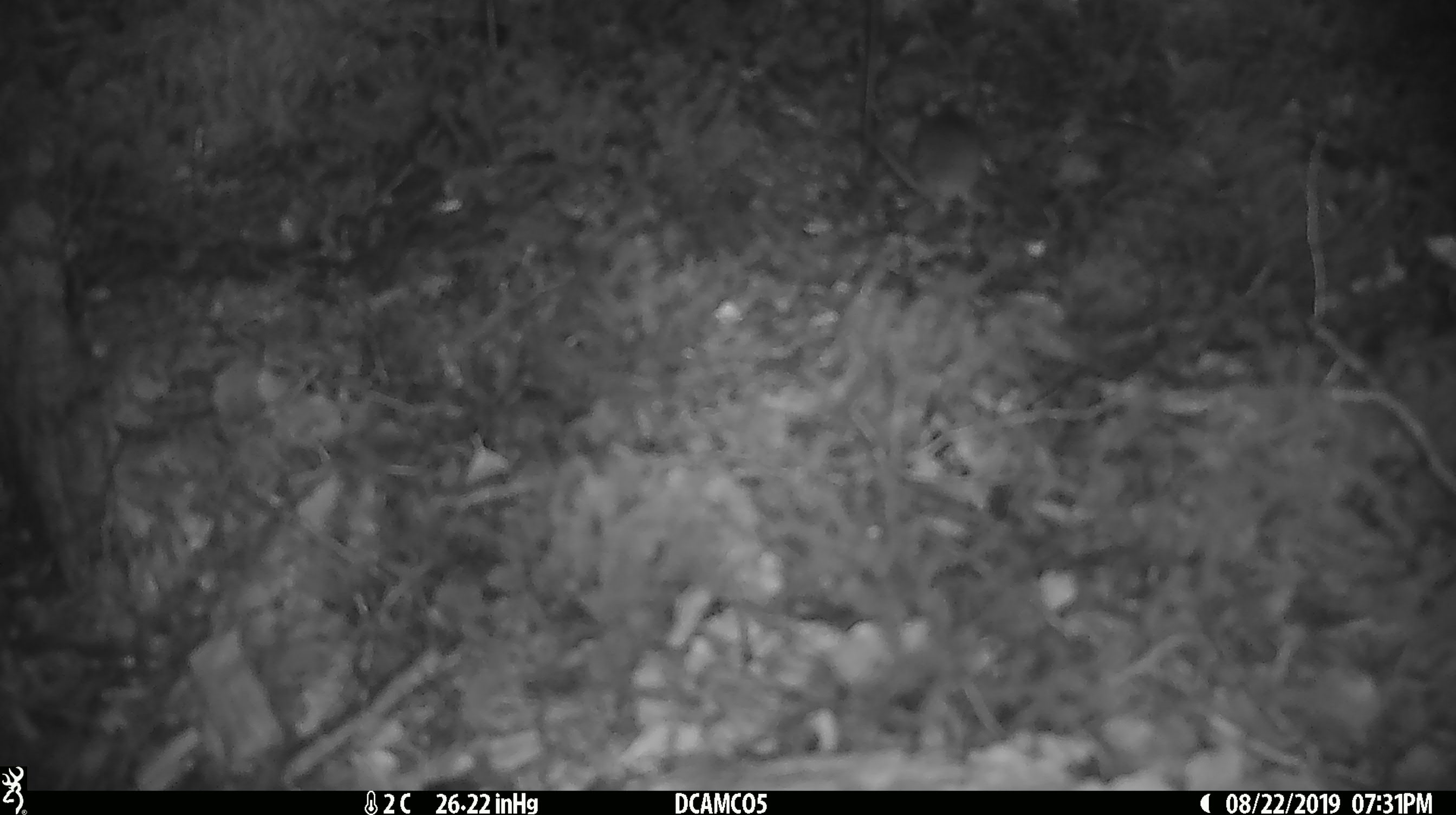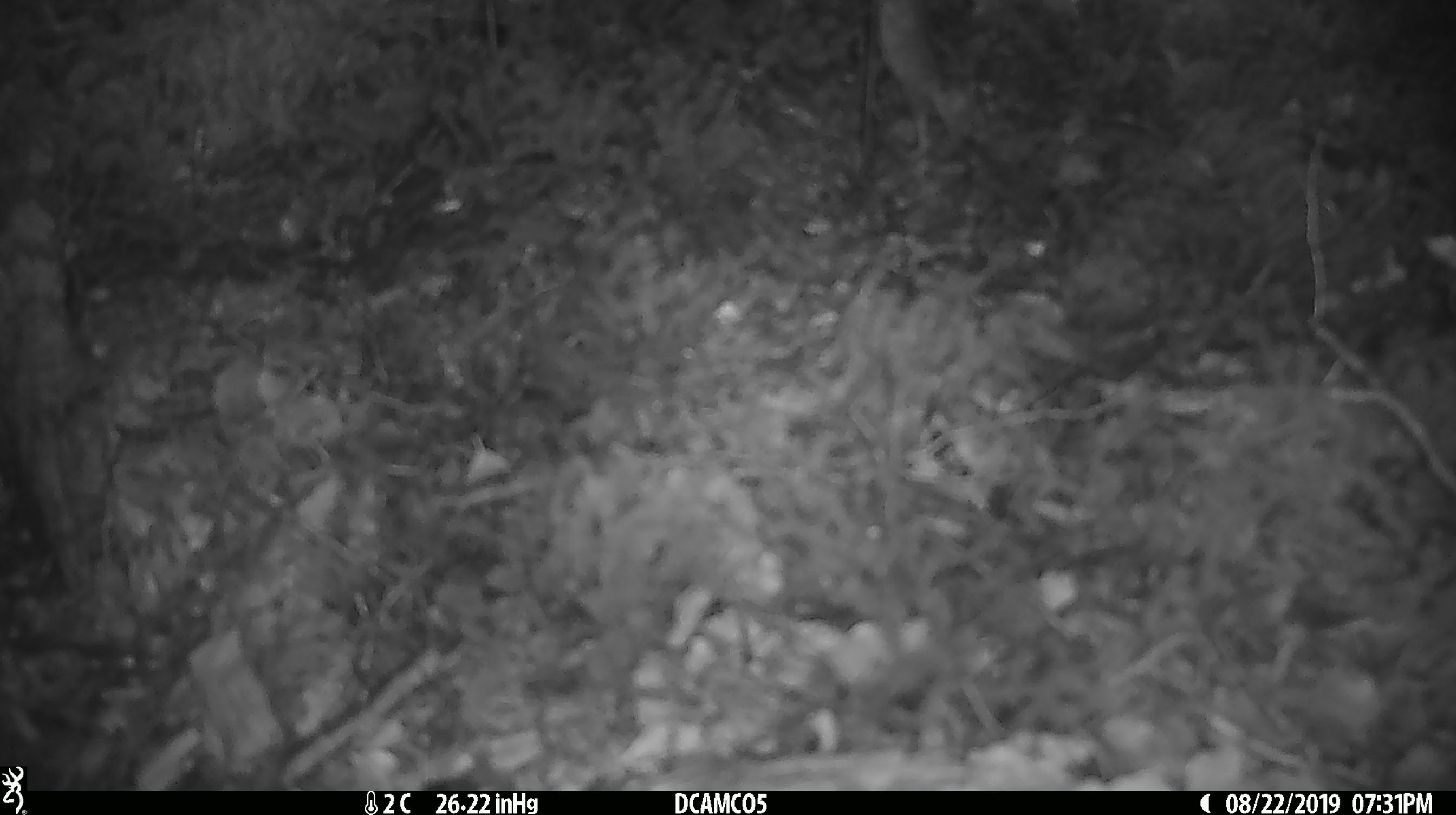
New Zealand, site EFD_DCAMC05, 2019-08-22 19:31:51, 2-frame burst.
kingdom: Animalia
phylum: Chordata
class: Mammalia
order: Rodentia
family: Muridae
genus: Mus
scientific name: Mus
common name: mouse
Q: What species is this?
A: Mouse (Mus).